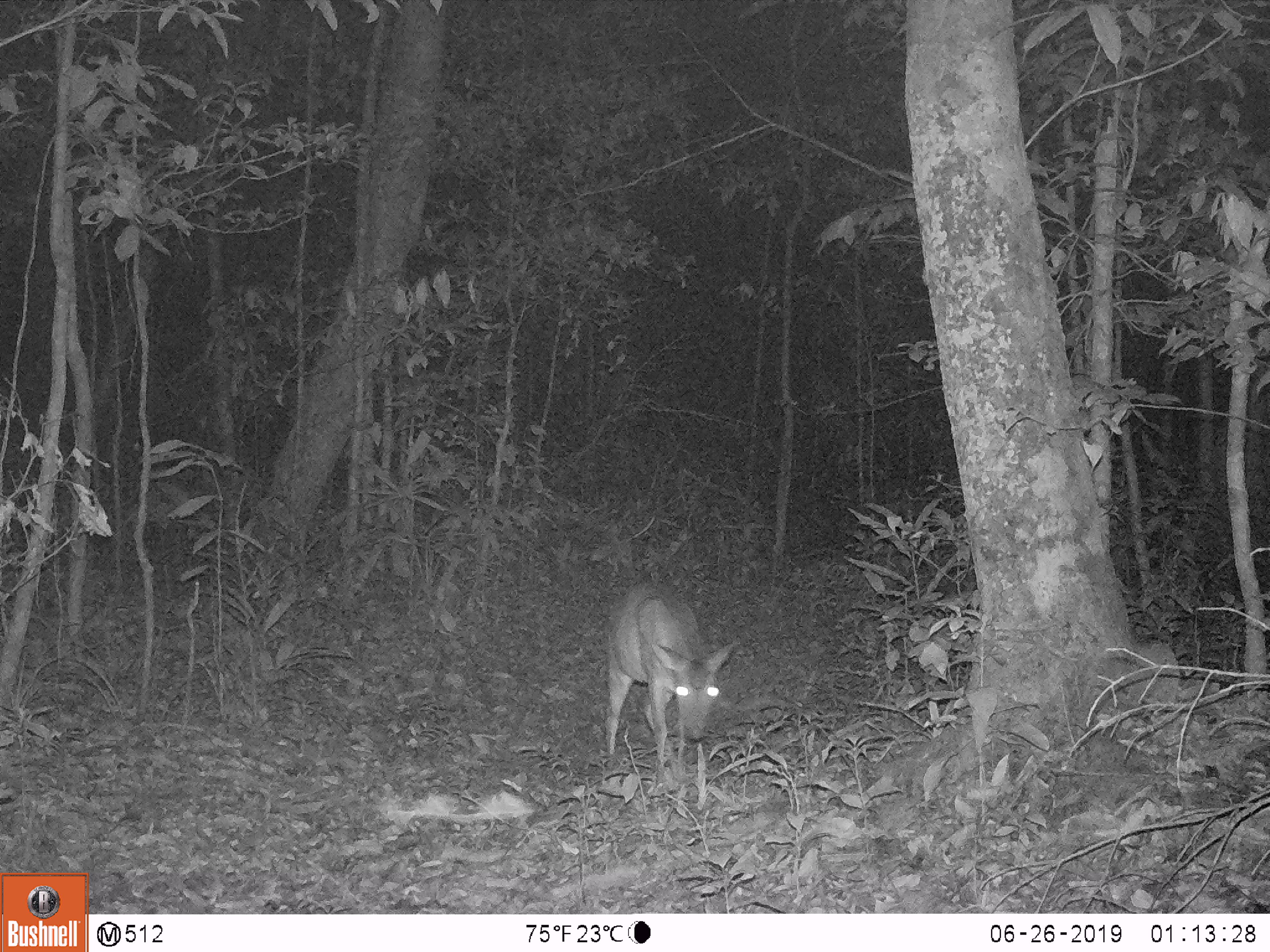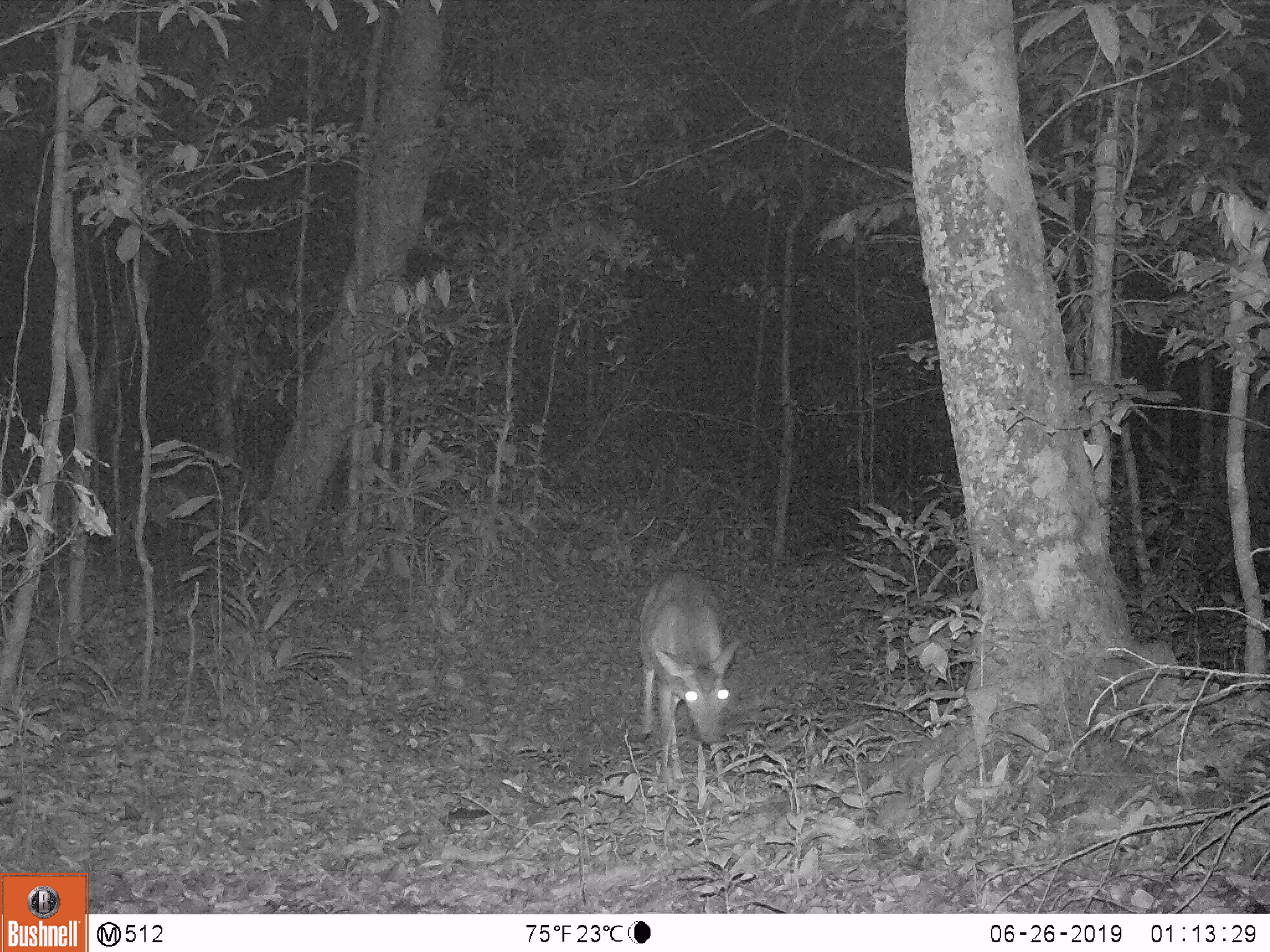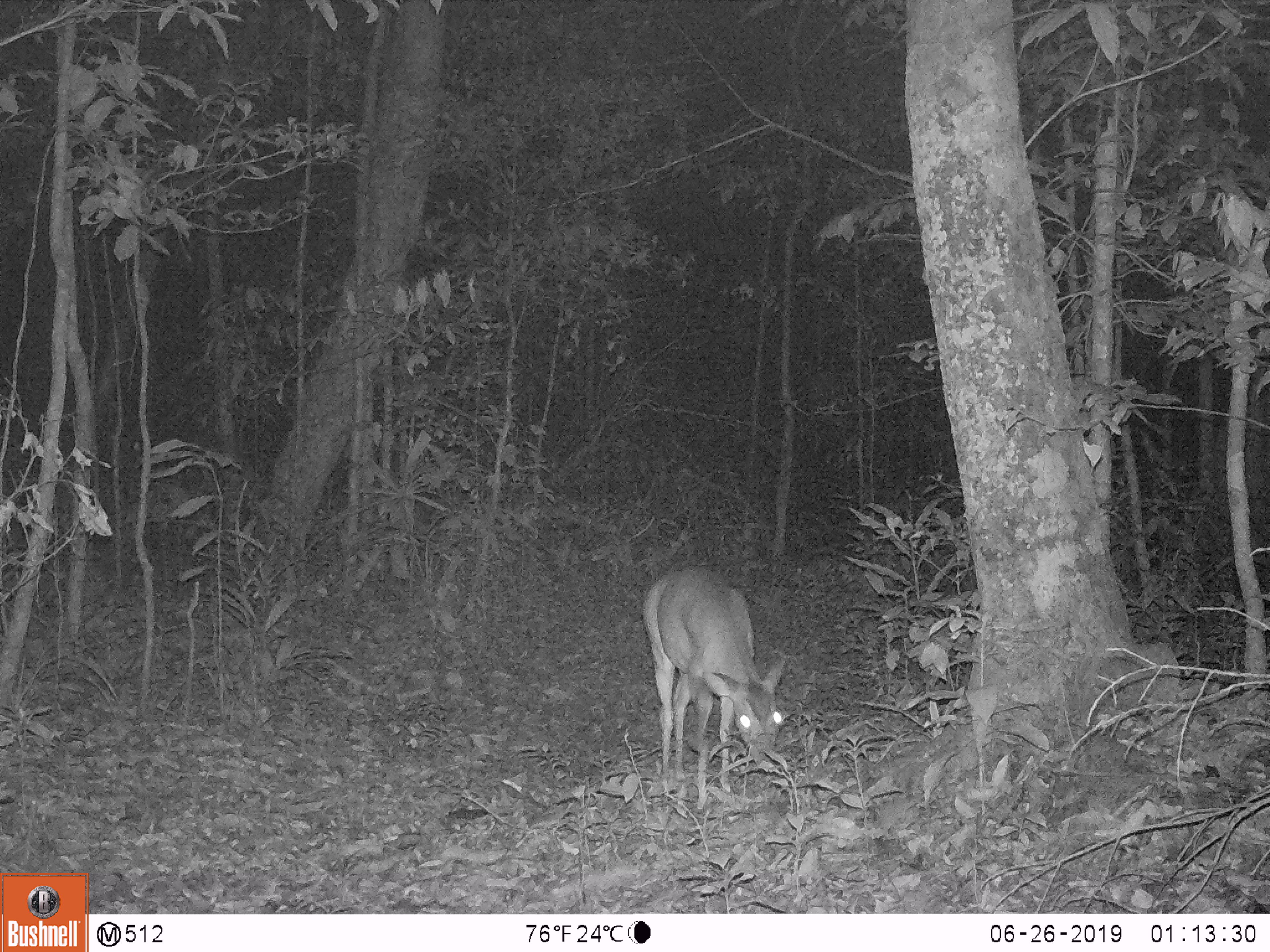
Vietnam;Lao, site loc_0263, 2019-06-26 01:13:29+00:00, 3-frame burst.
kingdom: Animalia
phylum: Chordata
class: Mammalia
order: Artiodactyla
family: Cervidae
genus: Muntiacus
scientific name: Muntiacus vuquangensis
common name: large-antlered muntjac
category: large antlered muntjac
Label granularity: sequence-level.